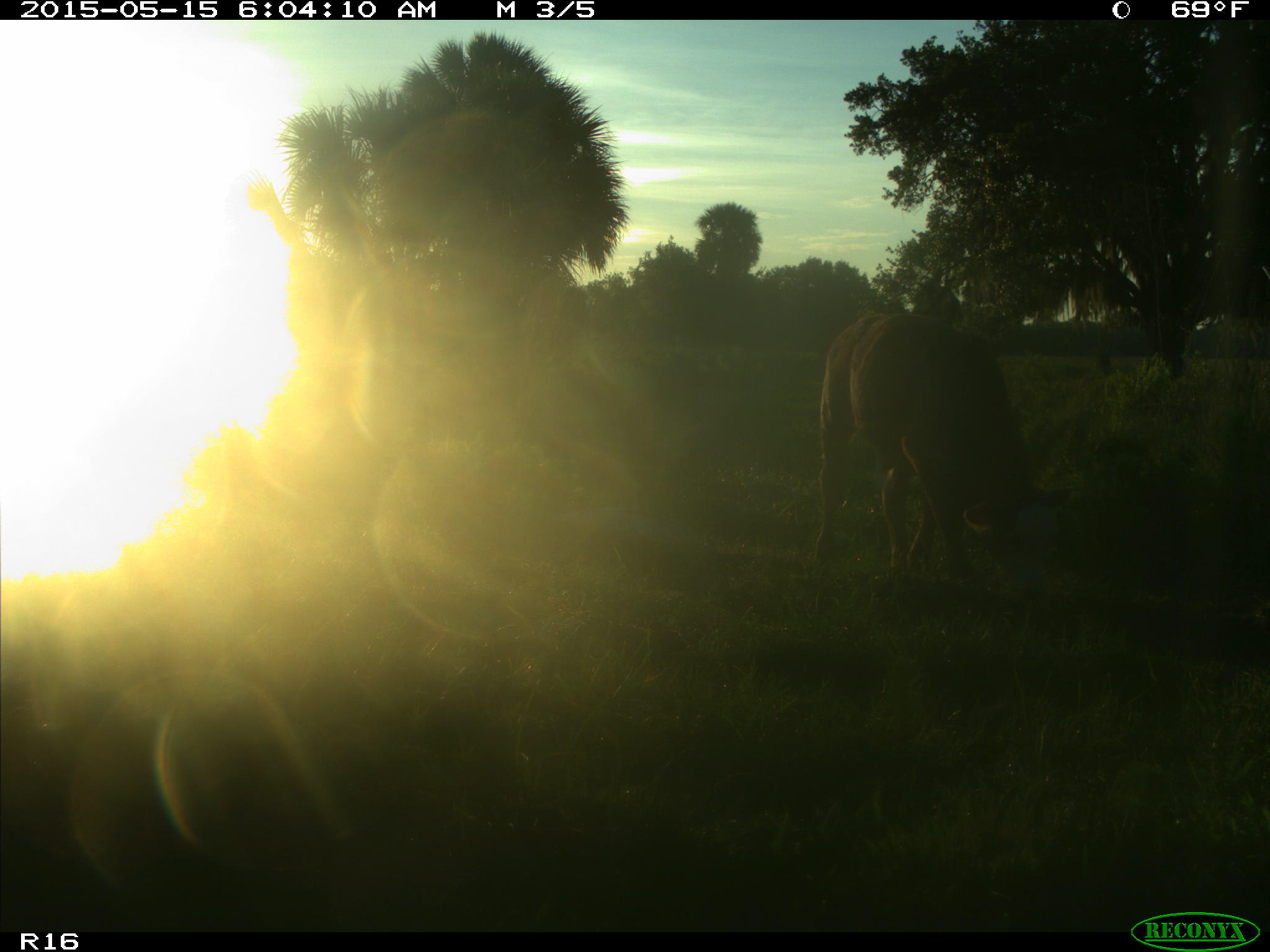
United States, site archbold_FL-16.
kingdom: Animalia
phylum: Chordata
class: Mammalia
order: Artiodactyla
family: Bovidae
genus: Bos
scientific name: Bos taurus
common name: domestic cow